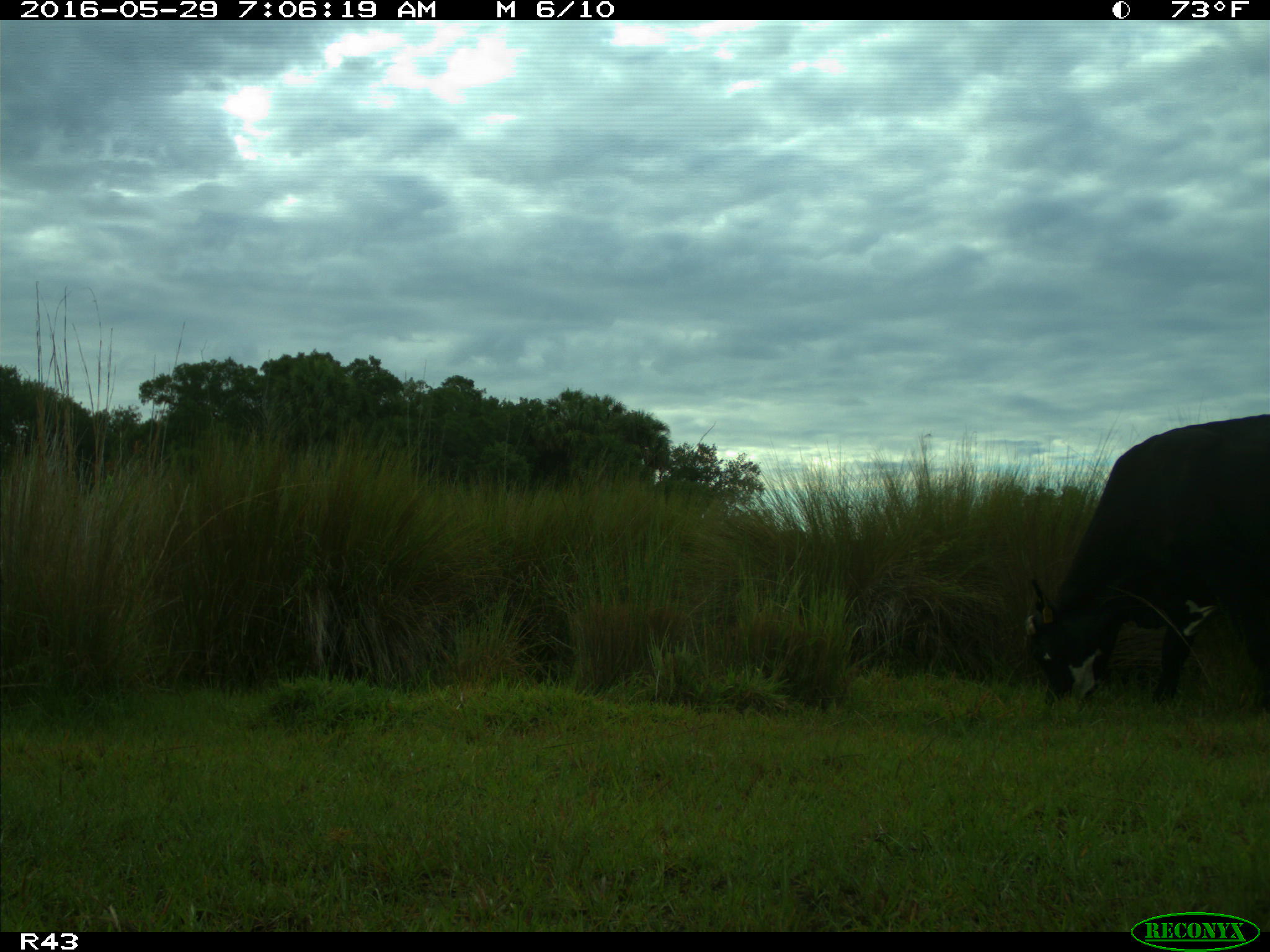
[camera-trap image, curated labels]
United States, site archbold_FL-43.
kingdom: Animalia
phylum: Chordata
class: Mammalia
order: Artiodactyla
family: Bovidae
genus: Bos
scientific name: Bos taurus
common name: domestic cow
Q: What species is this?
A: Bos taurus (domestic cow).